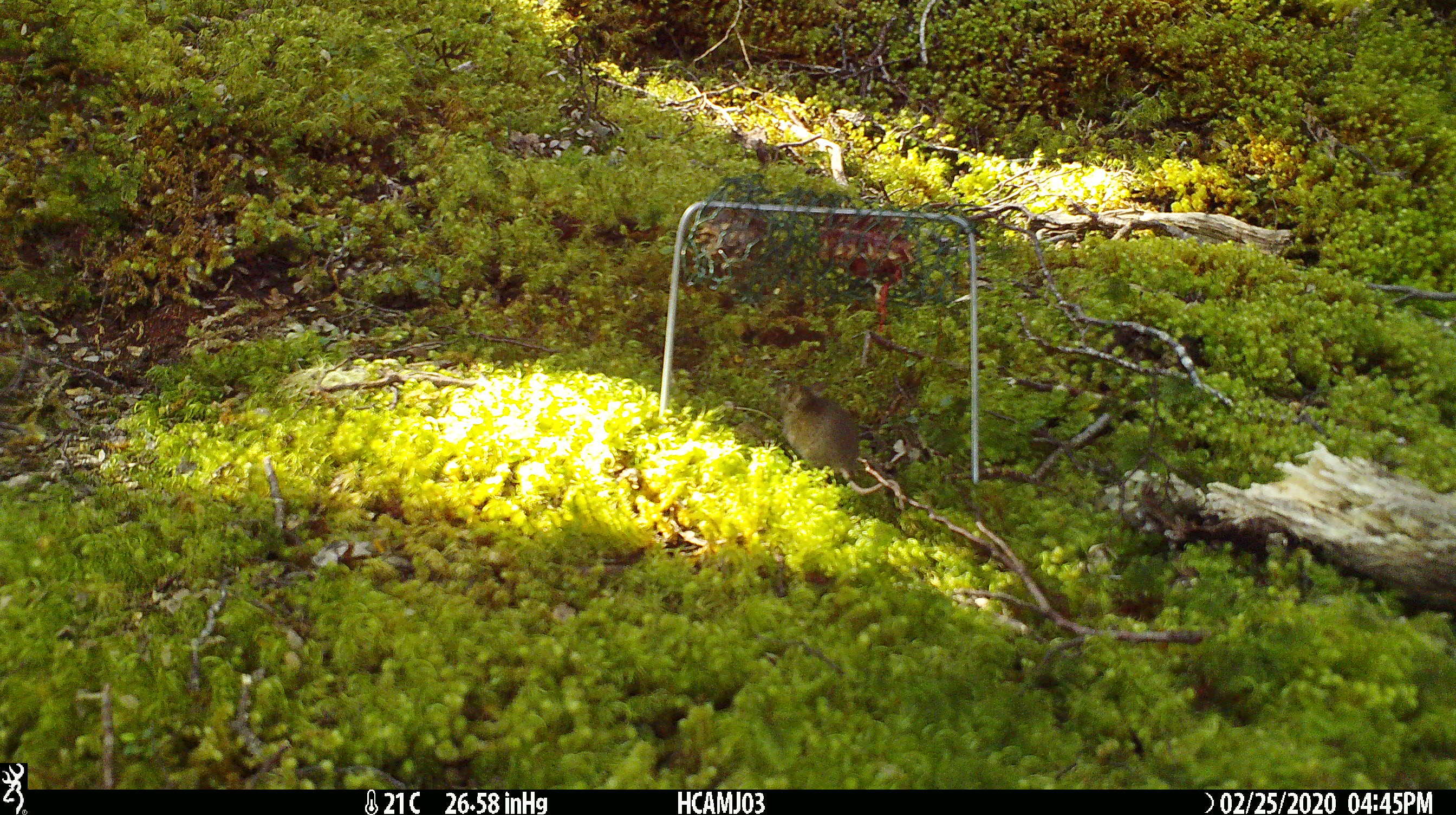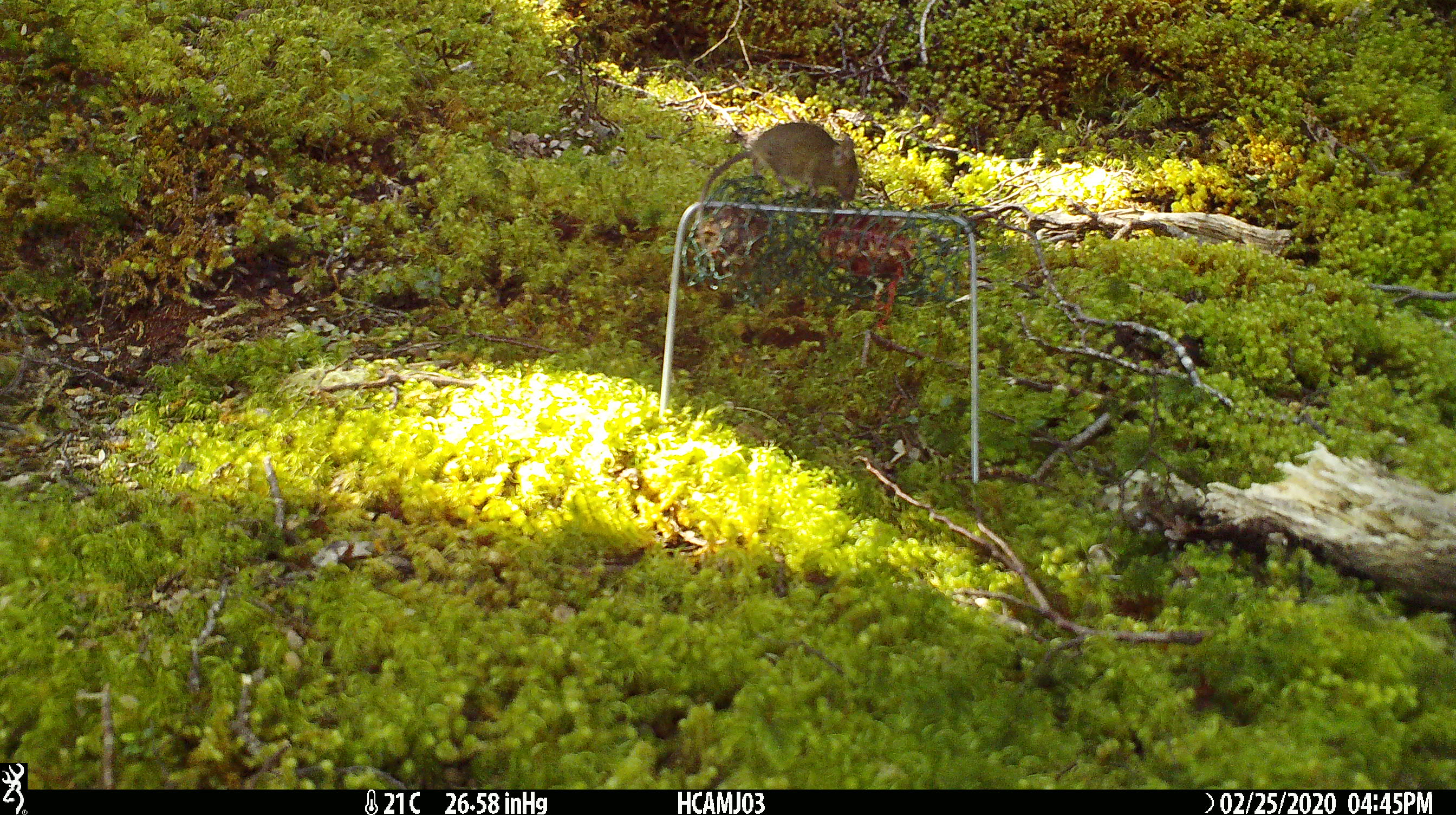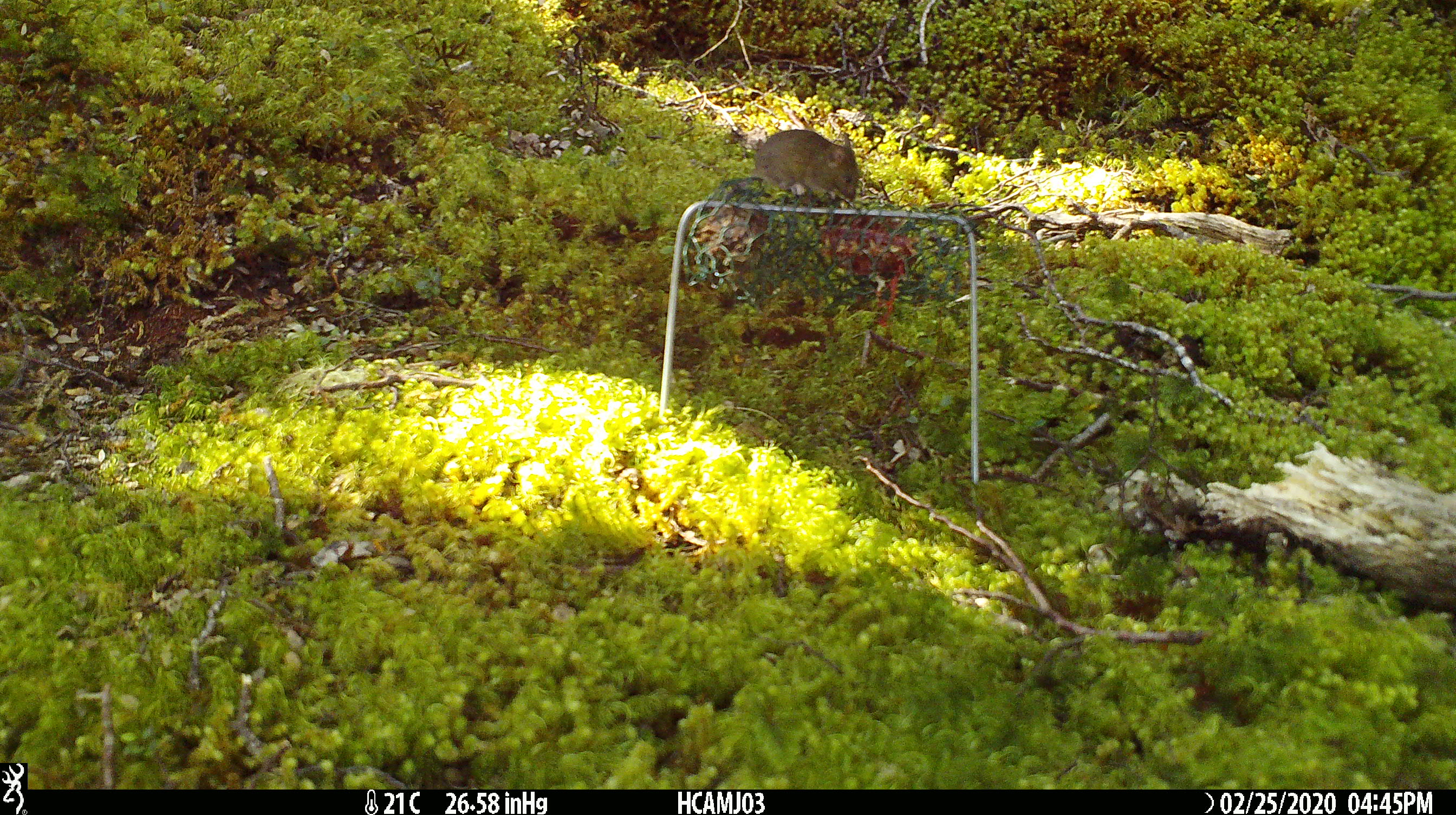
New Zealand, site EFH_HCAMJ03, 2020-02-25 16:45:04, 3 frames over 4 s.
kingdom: Animalia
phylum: Chordata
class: Mammalia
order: Rodentia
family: Muridae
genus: Mus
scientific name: Mus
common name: mouse